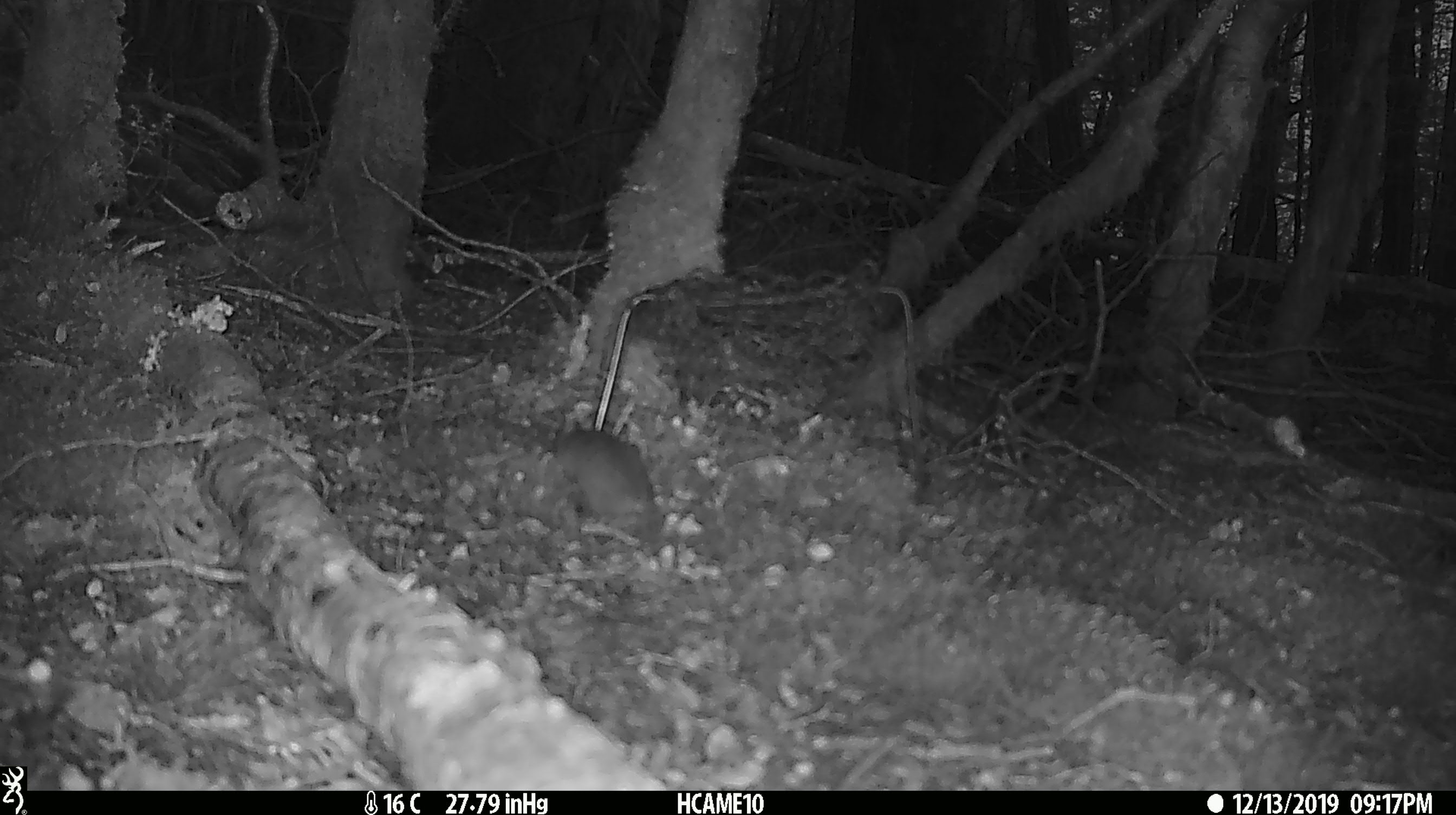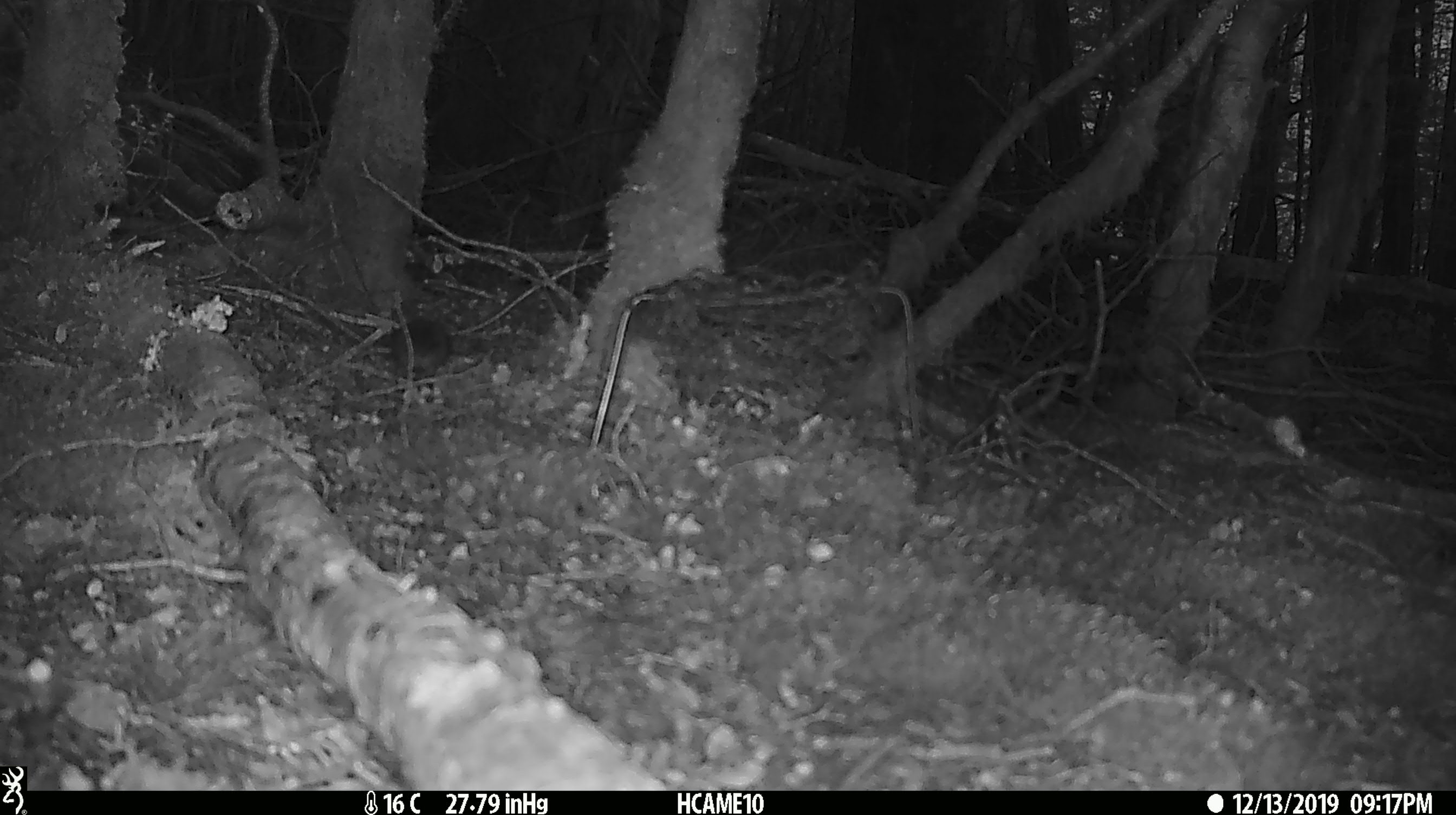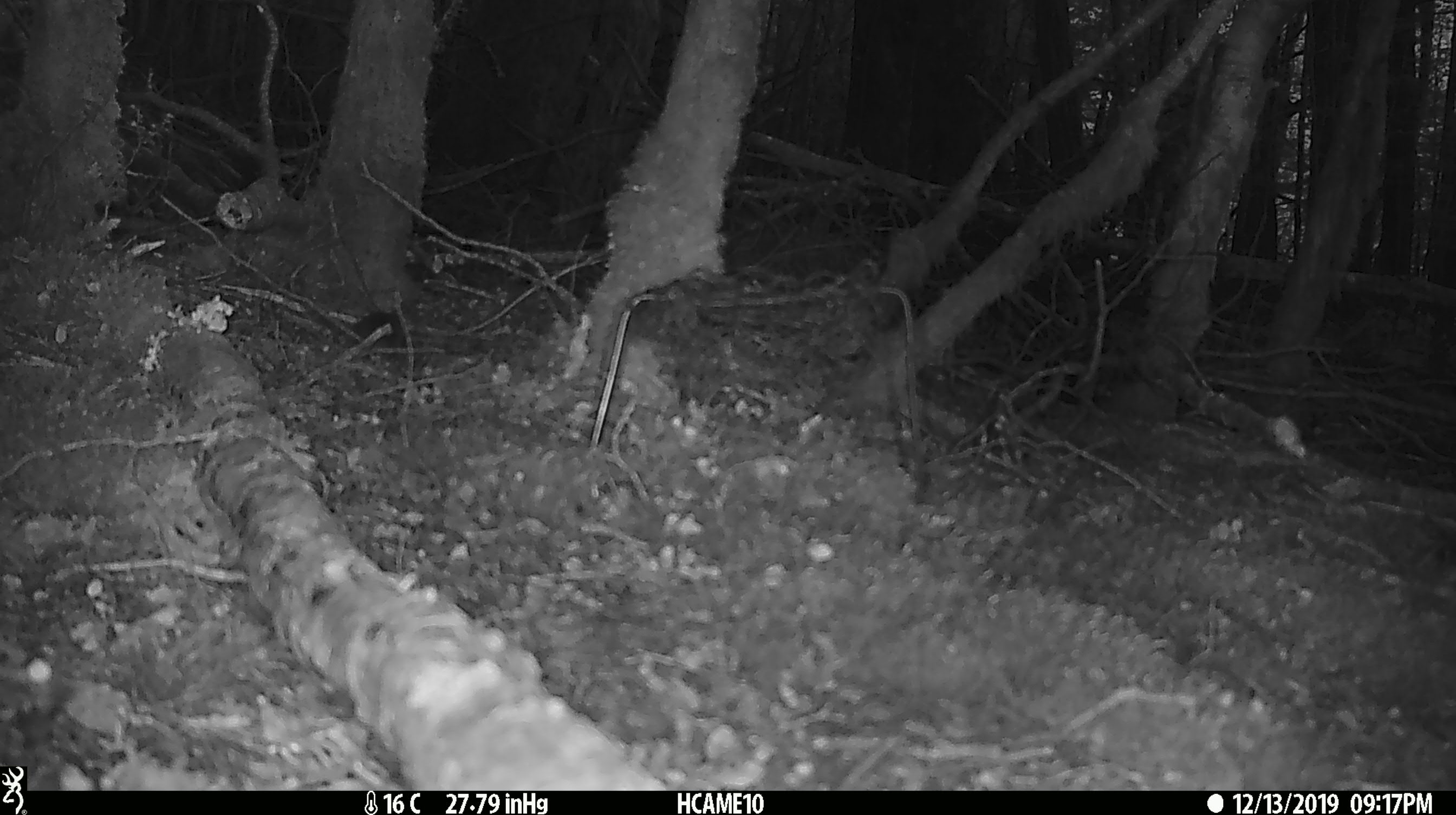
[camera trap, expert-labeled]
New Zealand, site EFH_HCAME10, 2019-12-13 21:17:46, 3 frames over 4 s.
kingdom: Animalia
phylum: Chordata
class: Mammalia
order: Rodentia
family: Muridae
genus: Mus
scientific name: Mus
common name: mouse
Mouse (Mus).